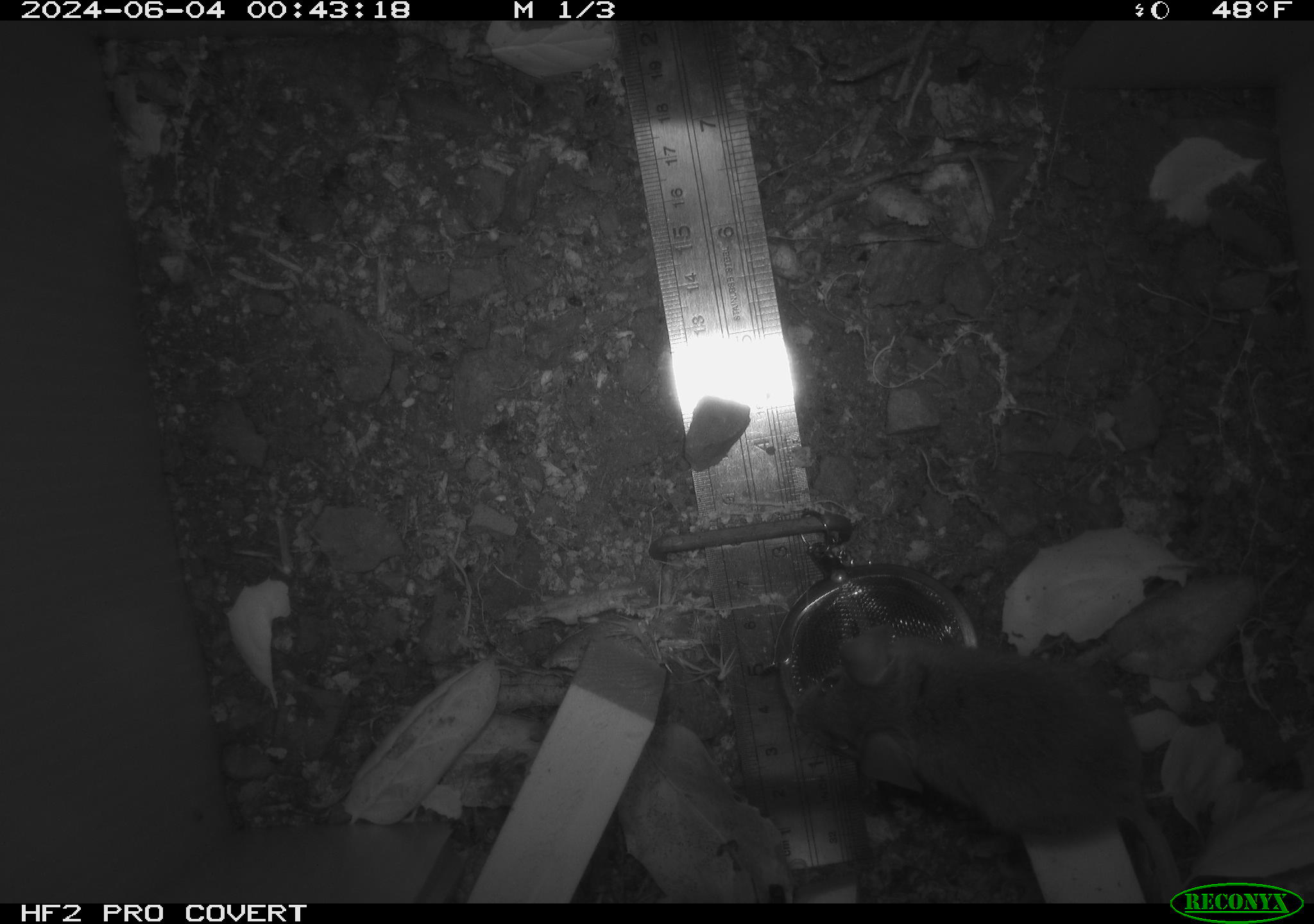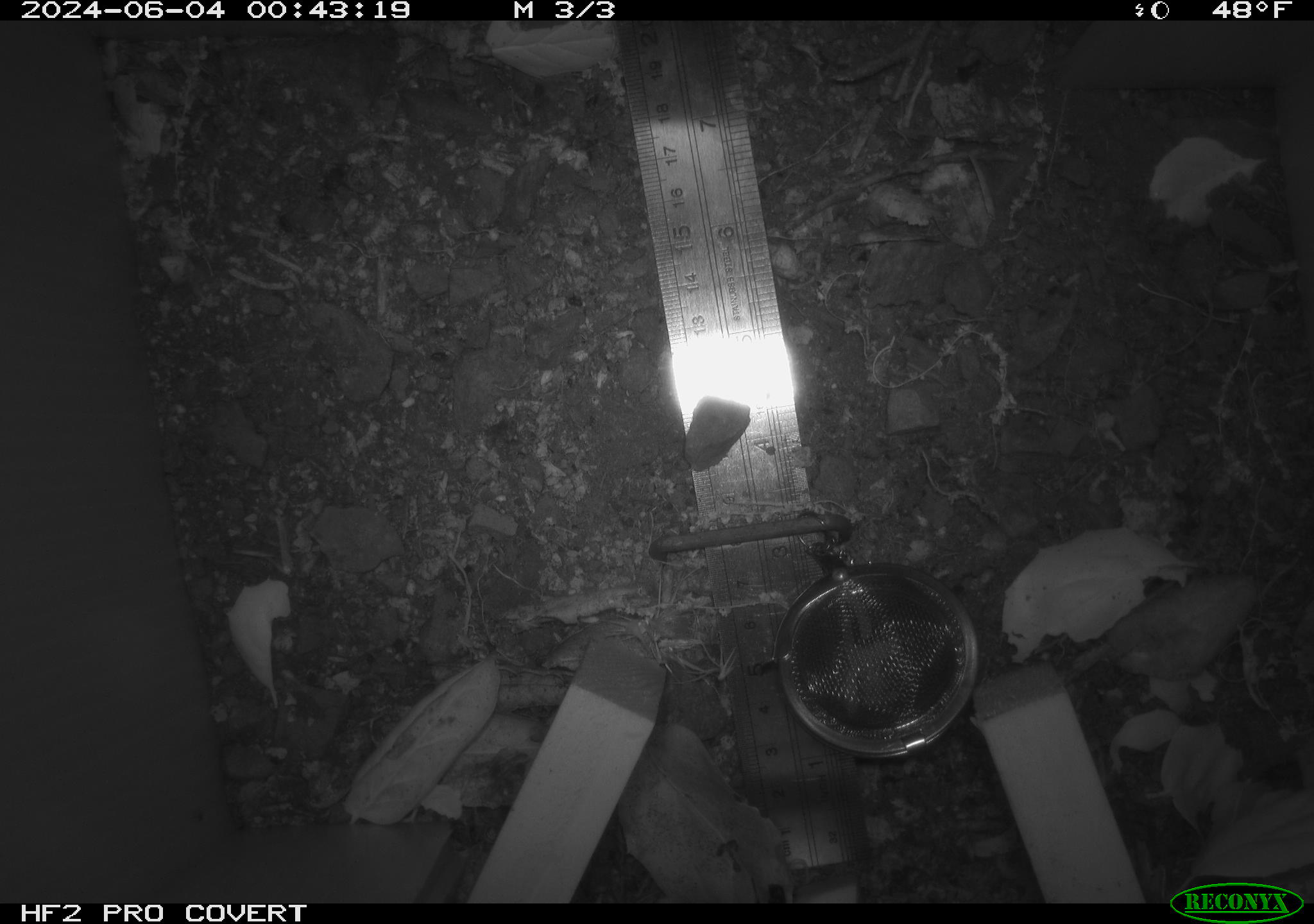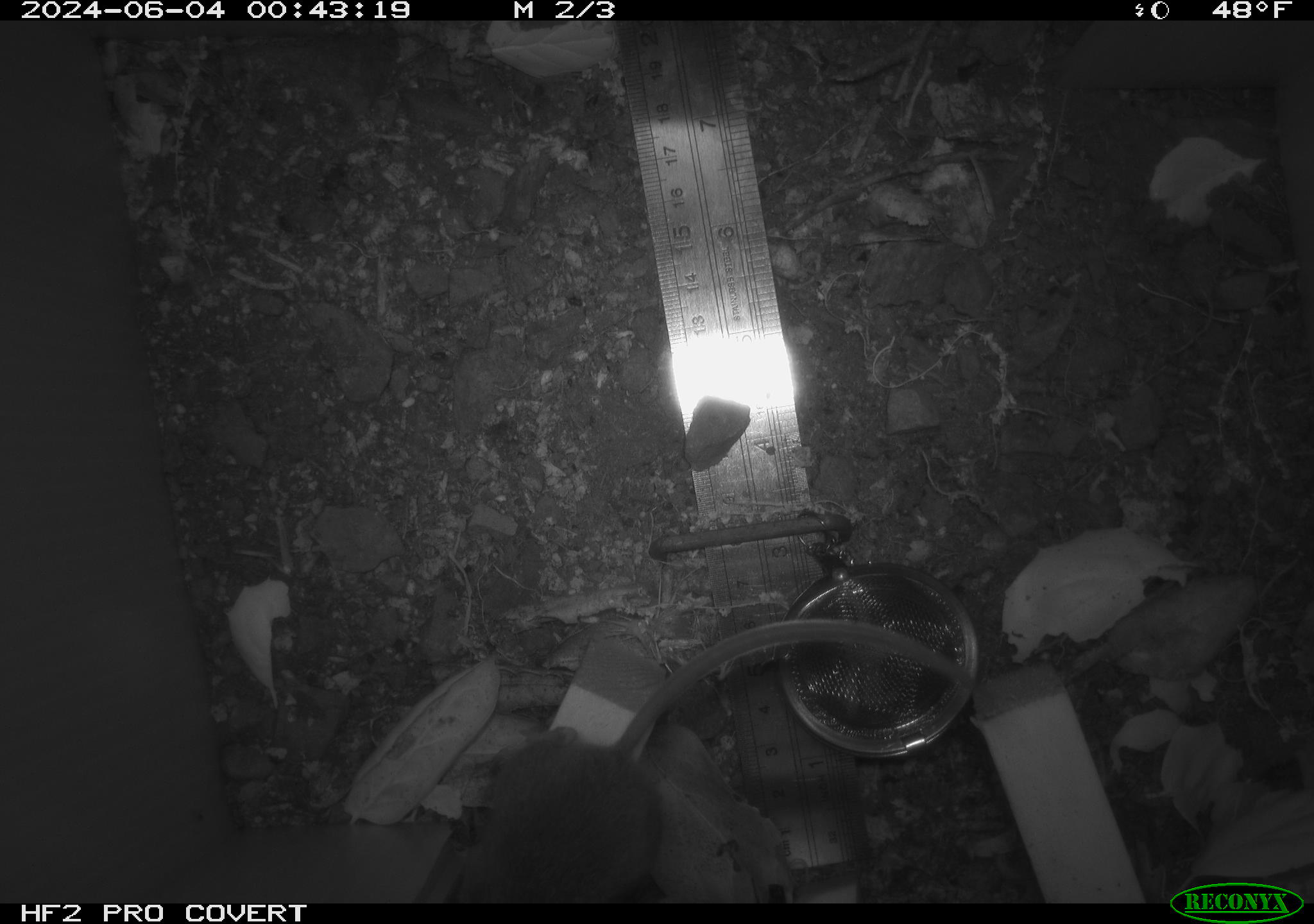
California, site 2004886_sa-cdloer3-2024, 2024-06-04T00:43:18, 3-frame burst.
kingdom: Animalia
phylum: Chordata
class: Mammalia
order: Rodentia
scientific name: Rodentia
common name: rodent